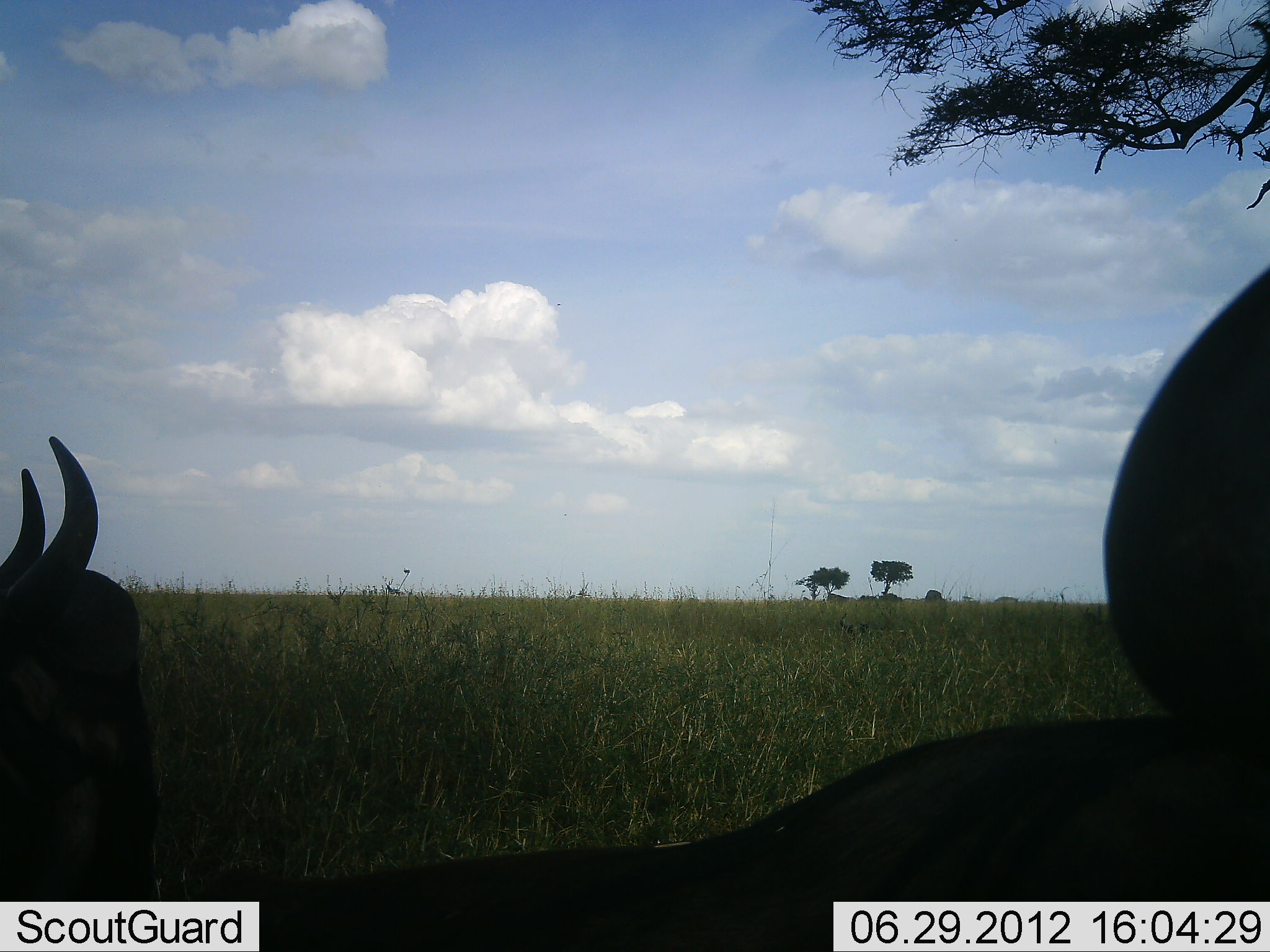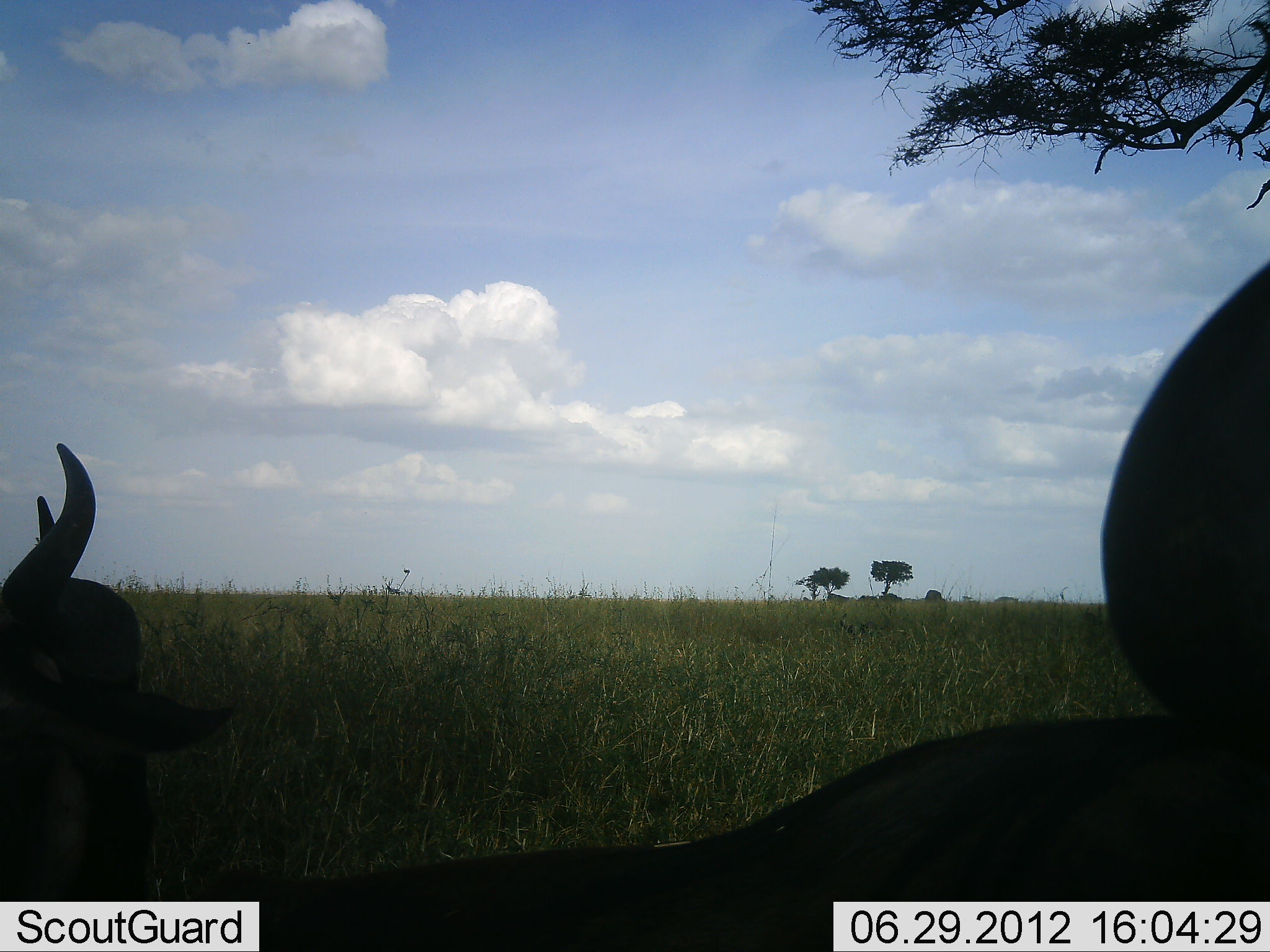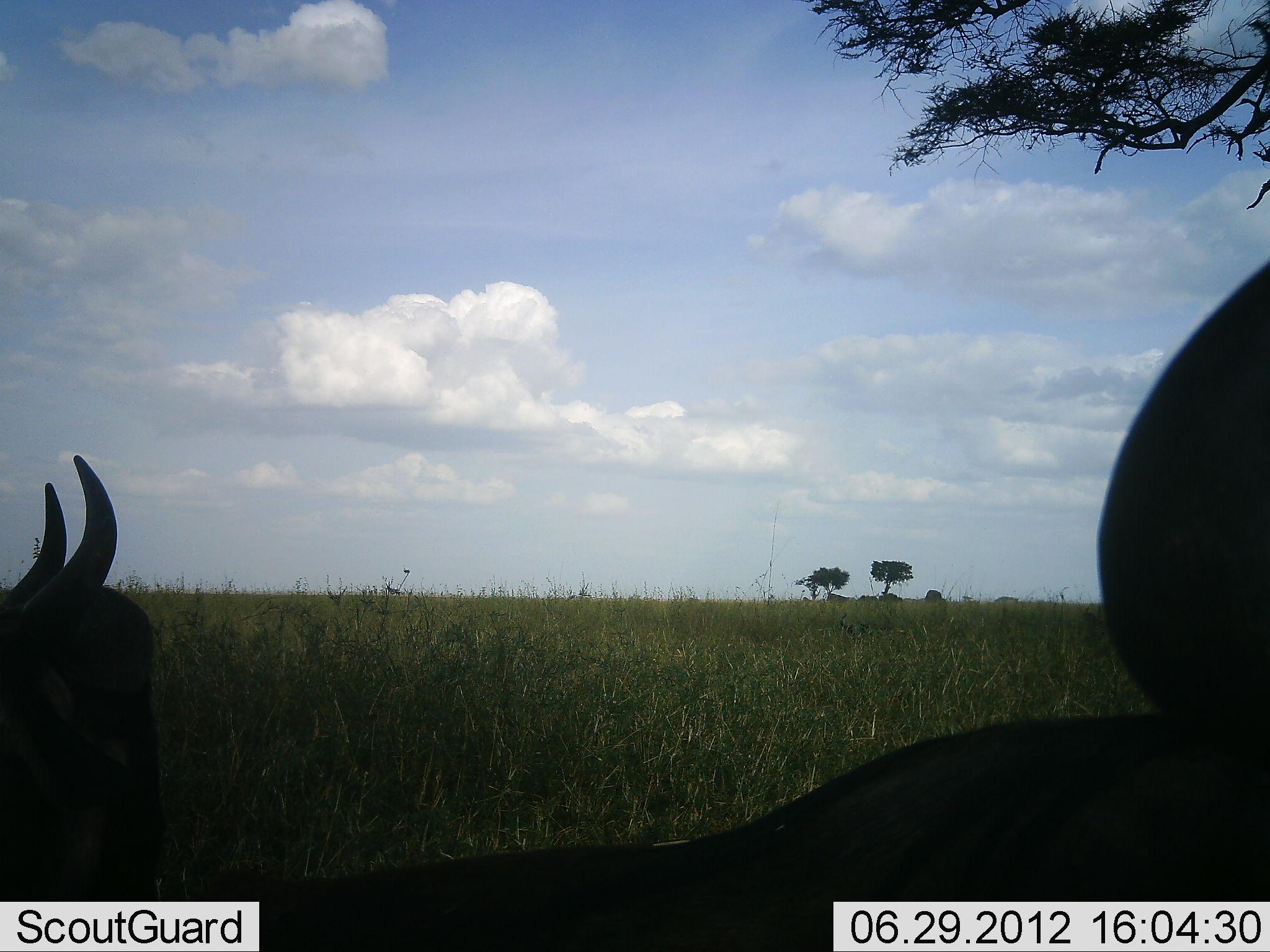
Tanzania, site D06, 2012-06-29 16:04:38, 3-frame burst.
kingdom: Animalia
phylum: Chordata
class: Mammalia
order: Artiodactyla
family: Bovidae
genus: Connochaetes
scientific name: Connochaetes taurinus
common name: blue wildebeest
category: wildebeest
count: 2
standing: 10%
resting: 100%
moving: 0%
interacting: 0%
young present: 0%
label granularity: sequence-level